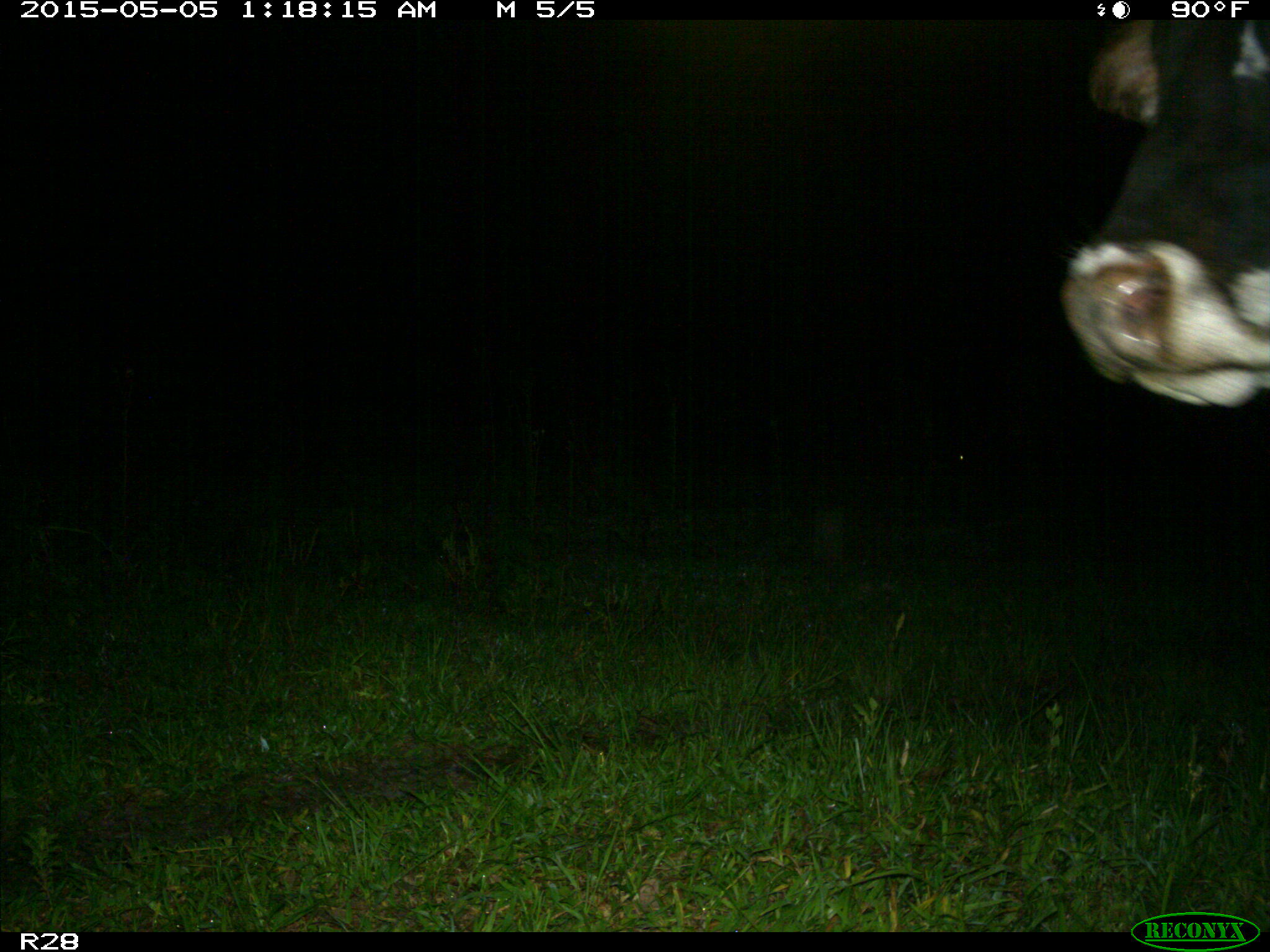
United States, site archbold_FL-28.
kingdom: Animalia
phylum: Chordata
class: Mammalia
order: Artiodactyla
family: Bovidae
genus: Bos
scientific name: Bos taurus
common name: domestic cow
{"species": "Bos taurus (domestic cow)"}